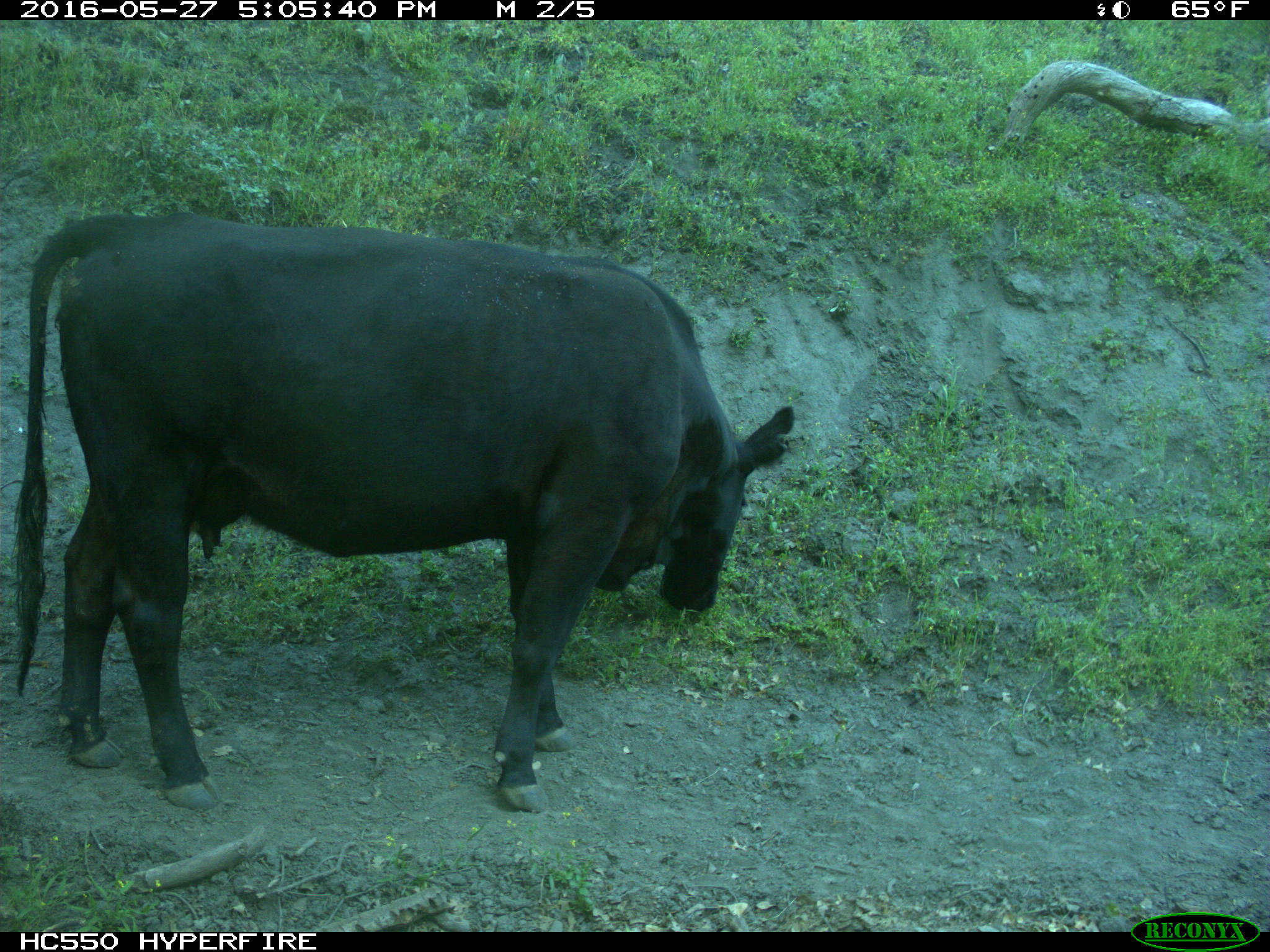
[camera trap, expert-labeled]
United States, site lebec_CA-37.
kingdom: Animalia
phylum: Chordata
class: Mammalia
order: Artiodactyla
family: Bovidae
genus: Bos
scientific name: Bos taurus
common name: domestic cow